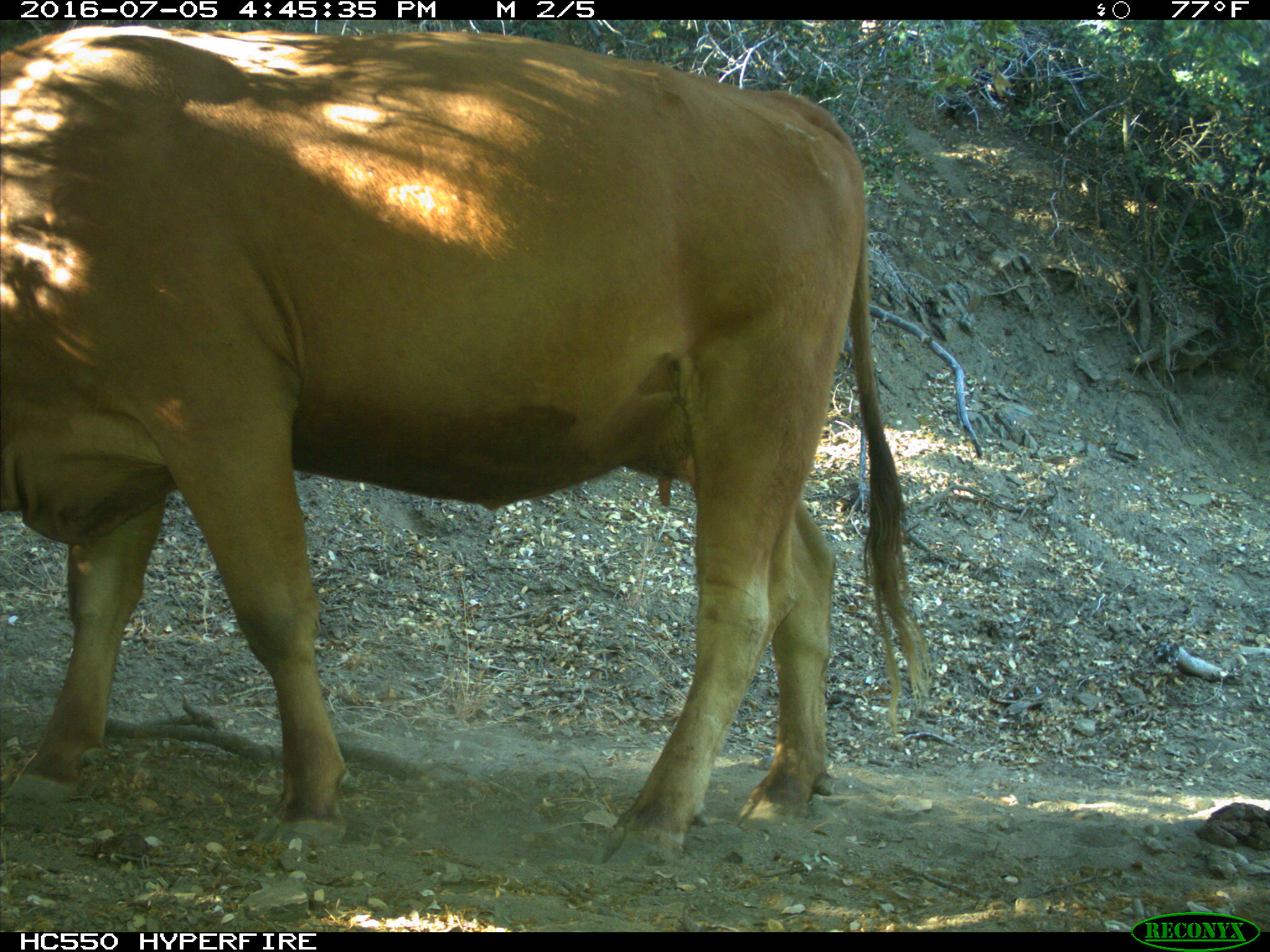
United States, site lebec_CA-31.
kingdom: Animalia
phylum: Chordata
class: Mammalia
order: Artiodactyla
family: Bovidae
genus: Bos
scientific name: Bos taurus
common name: domestic cow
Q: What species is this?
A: Bos taurus (domestic cow).